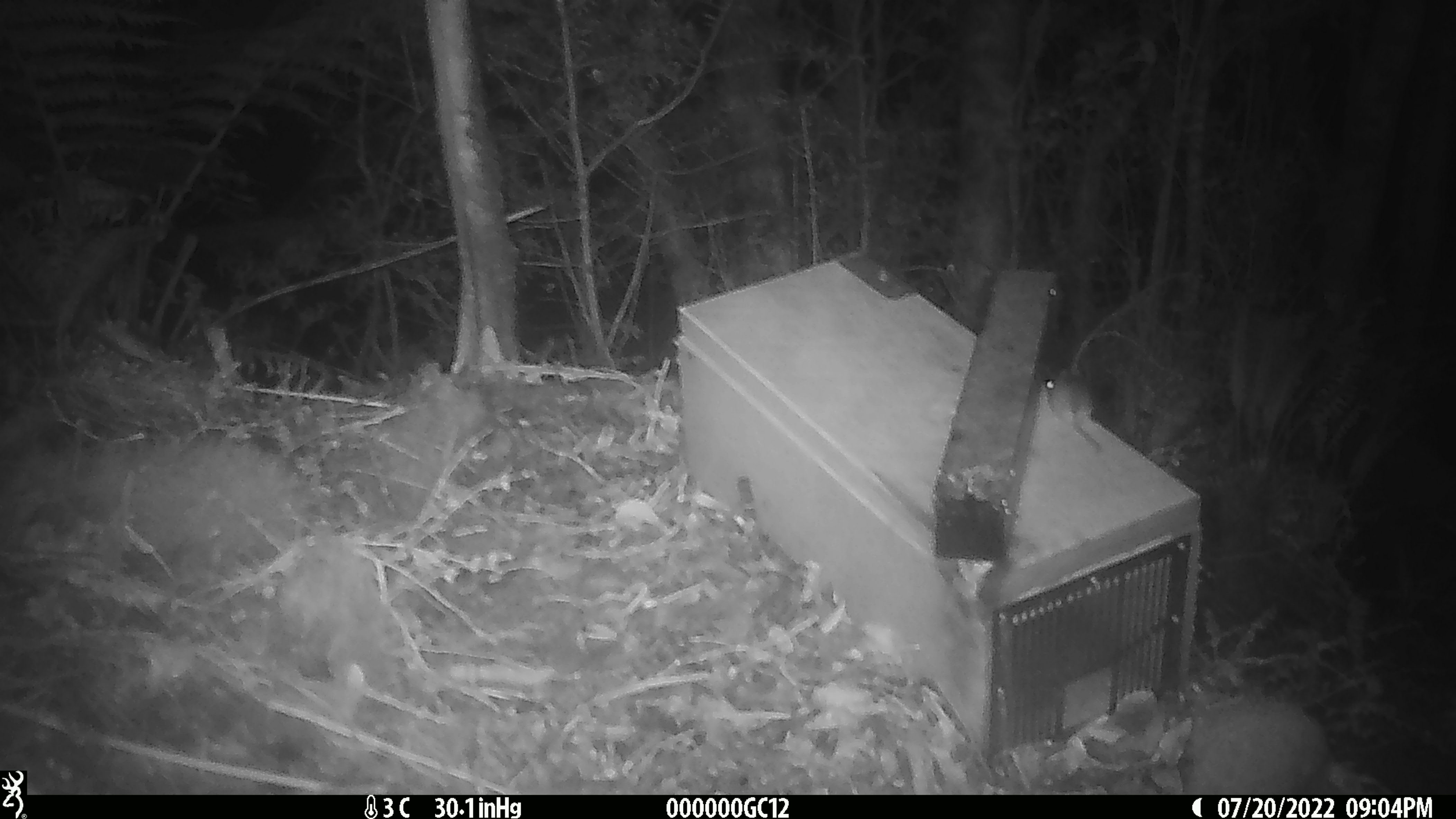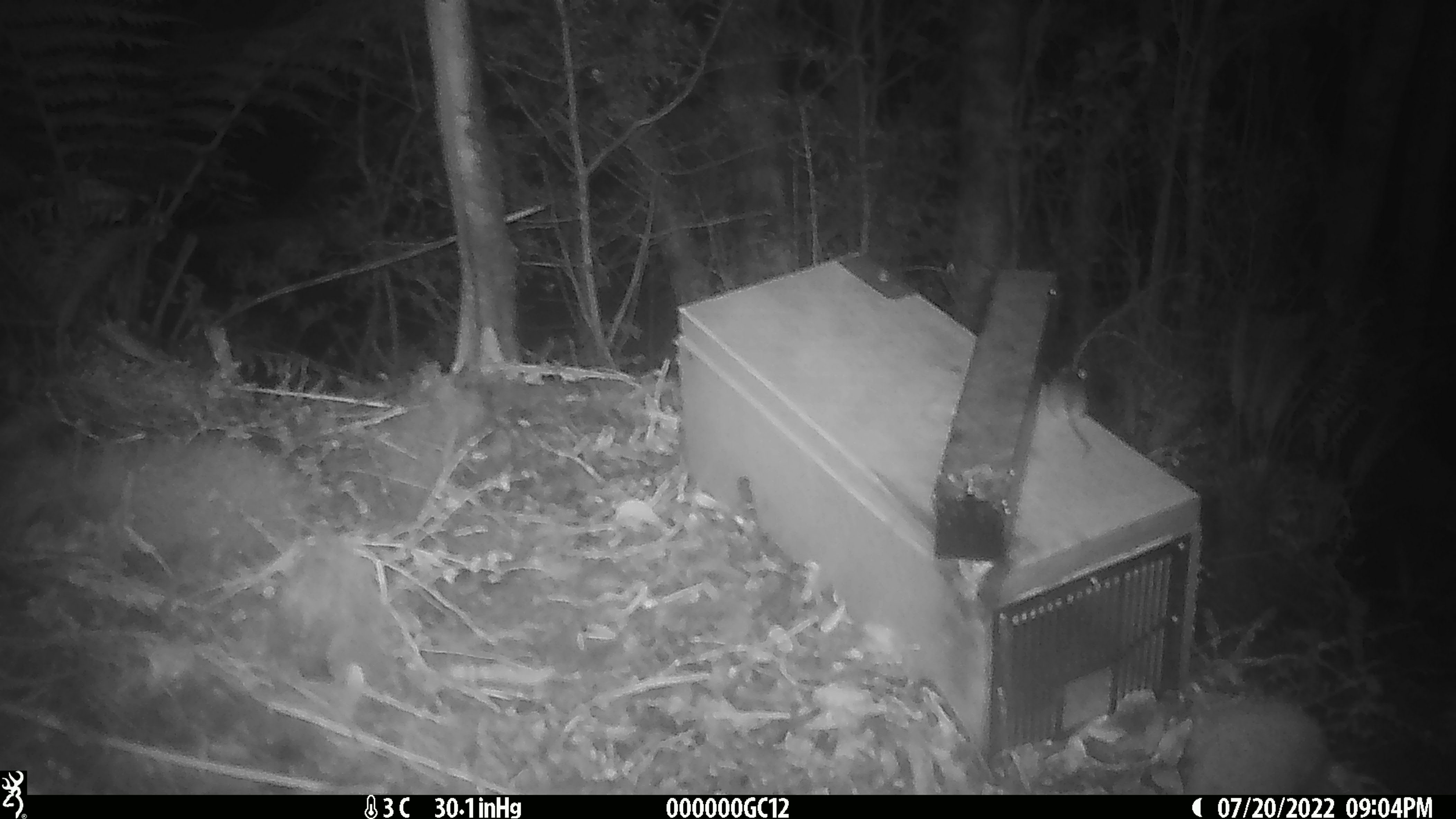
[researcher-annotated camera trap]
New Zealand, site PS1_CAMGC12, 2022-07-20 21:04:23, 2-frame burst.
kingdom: Animalia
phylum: Chordata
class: Mammalia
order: Rodentia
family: Muridae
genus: Mus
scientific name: Mus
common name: mouse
Mouse (Mus).